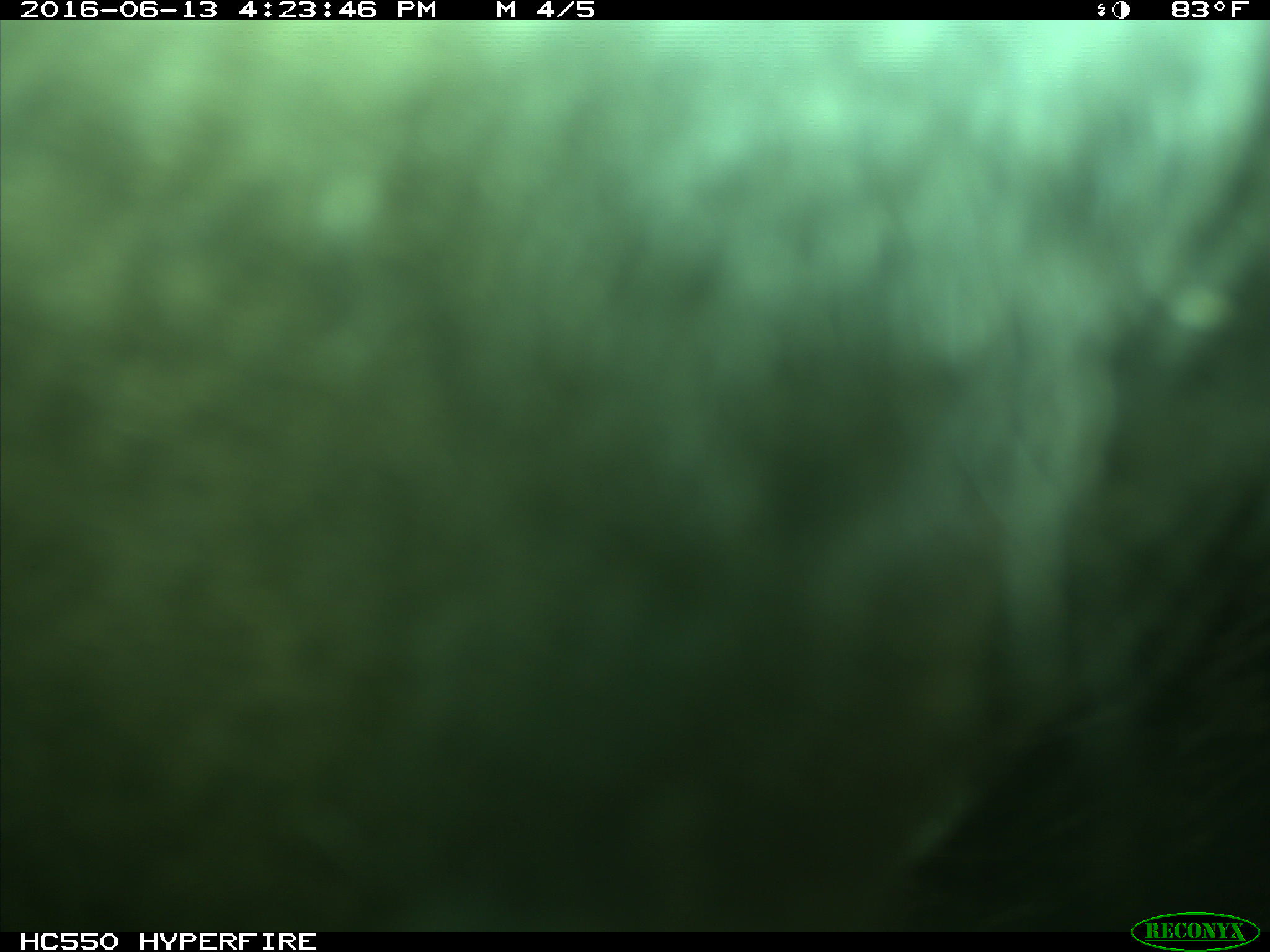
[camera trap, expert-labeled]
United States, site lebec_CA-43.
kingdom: Animalia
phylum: Chordata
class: Mammalia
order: Artiodactyla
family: Bovidae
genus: Bos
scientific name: Bos taurus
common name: domestic cow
Bos taurus (domestic cow).